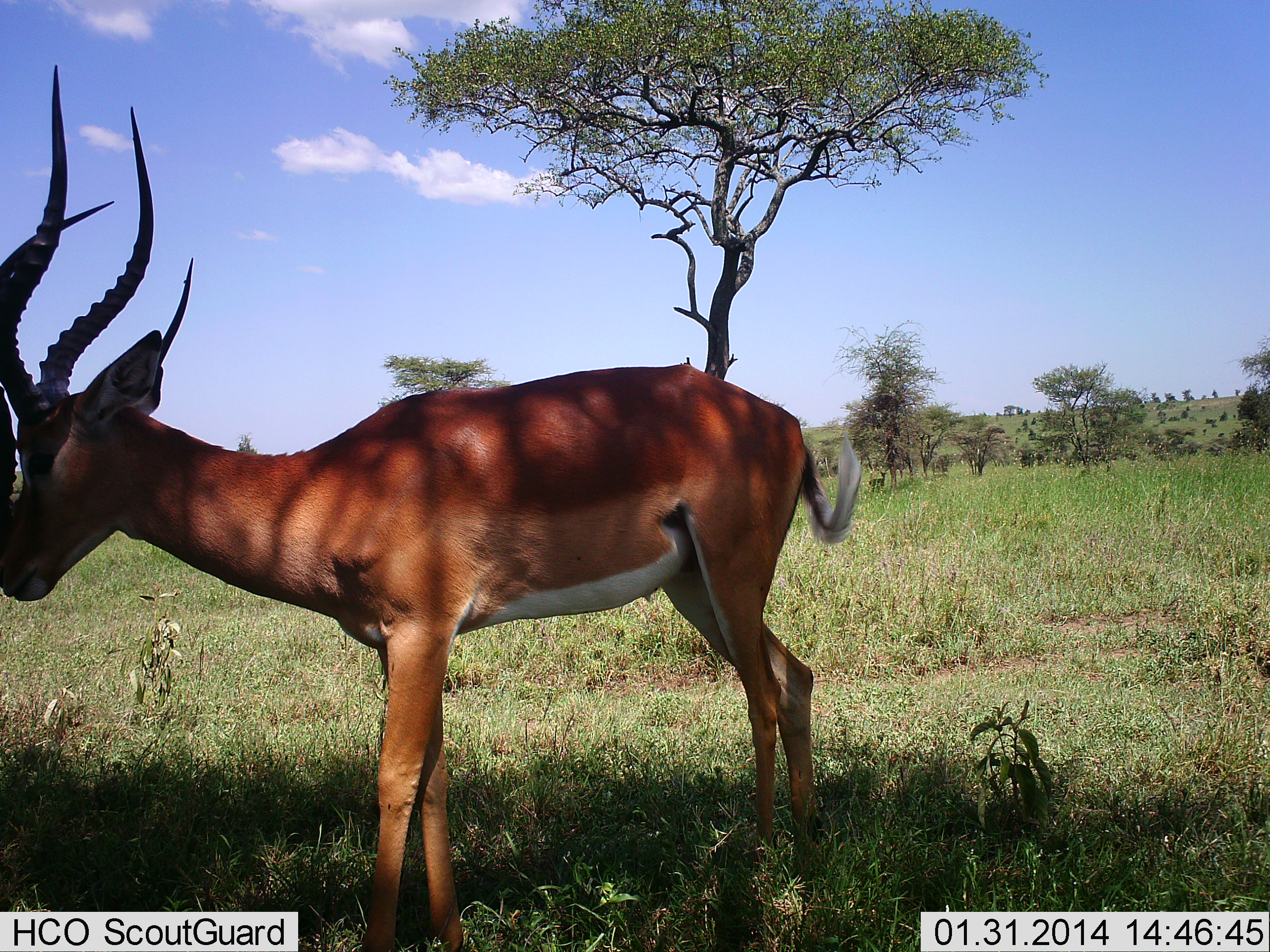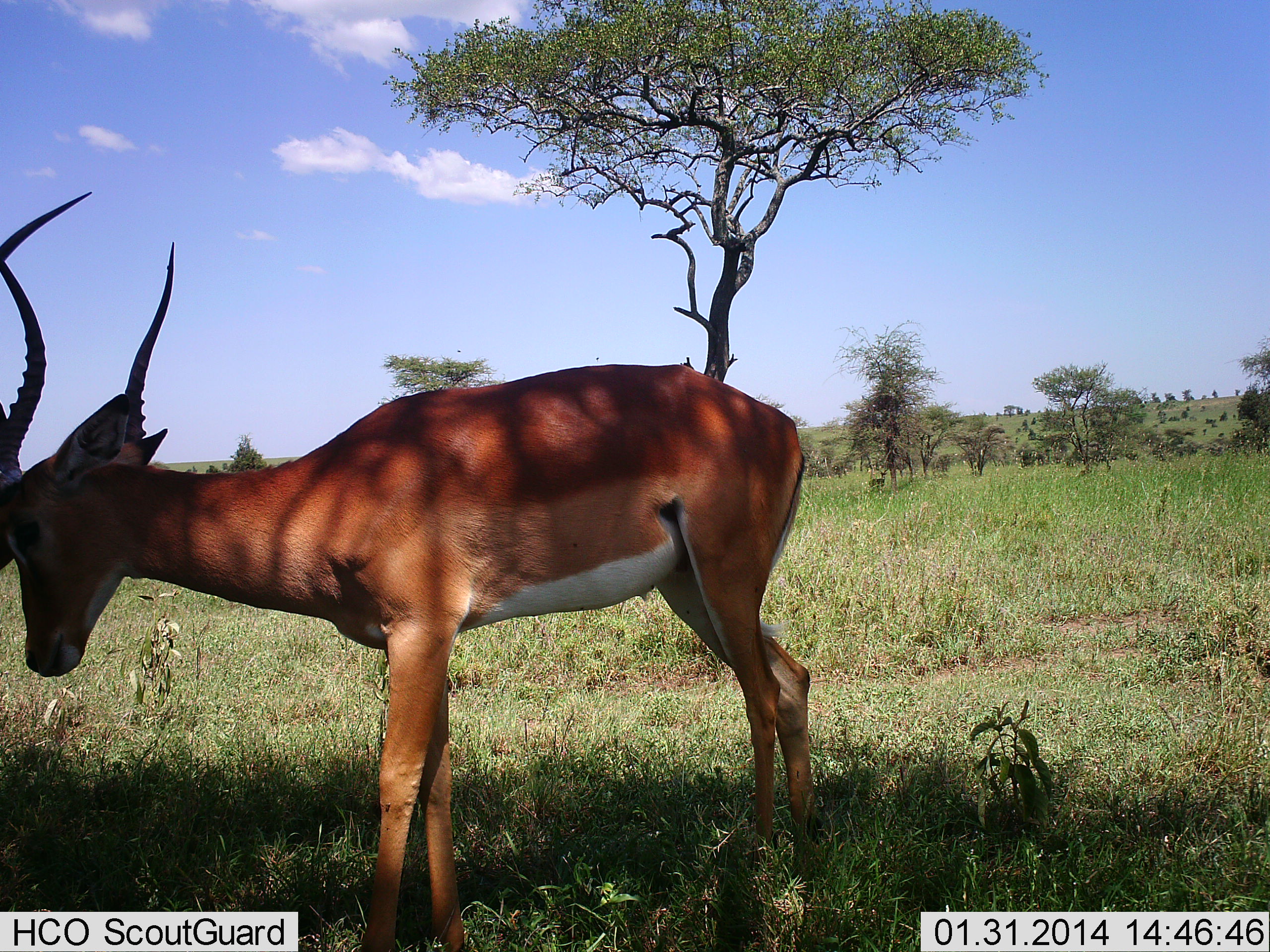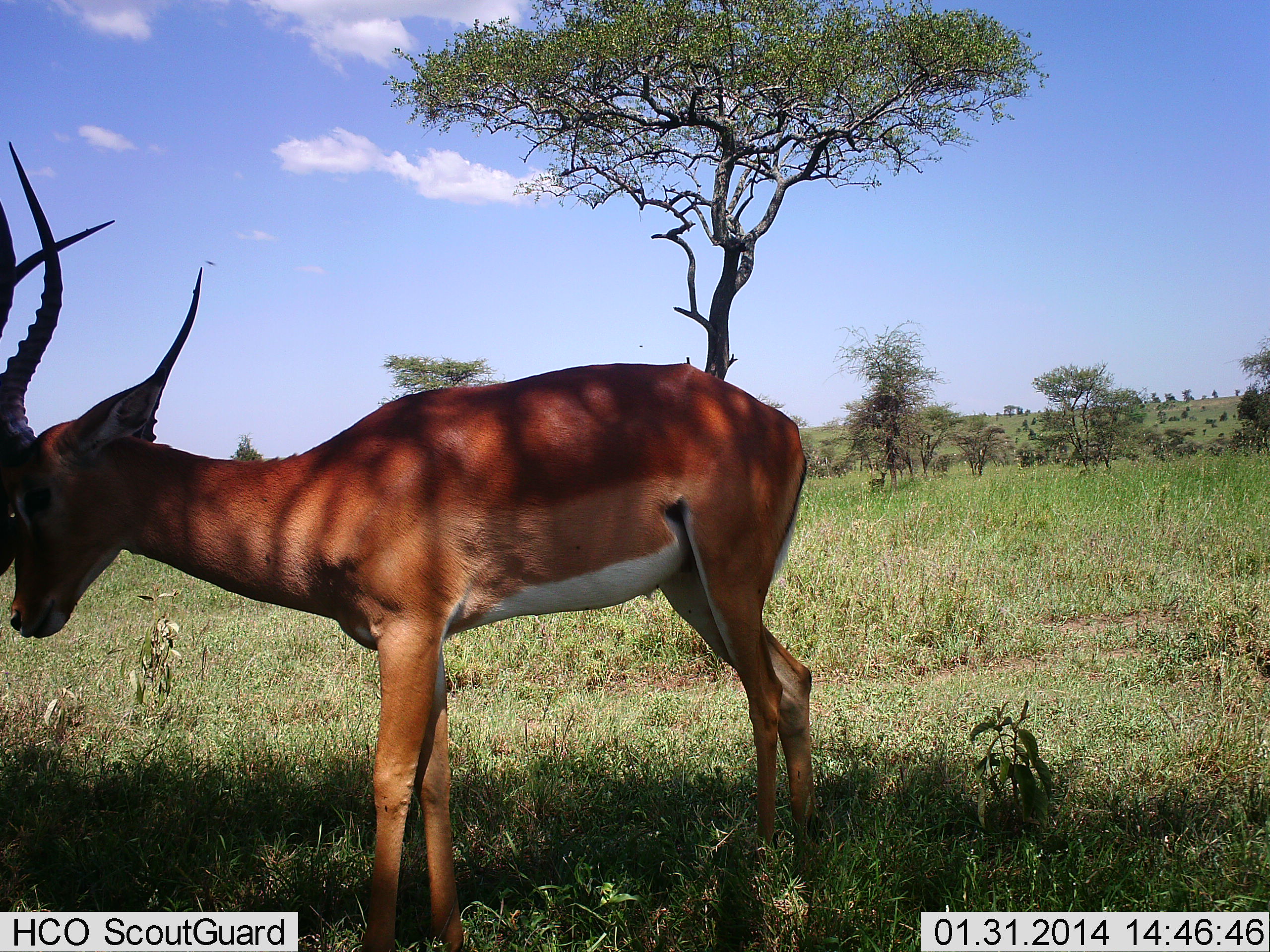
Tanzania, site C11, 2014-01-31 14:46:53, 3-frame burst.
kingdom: Animalia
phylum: Chordata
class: Mammalia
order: Artiodactyla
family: Bovidae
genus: Aepyceros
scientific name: Aepyceros melampus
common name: impala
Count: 2.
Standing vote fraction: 60%.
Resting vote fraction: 0%.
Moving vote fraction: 0%.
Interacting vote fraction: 60%.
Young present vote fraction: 0%.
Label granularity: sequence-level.